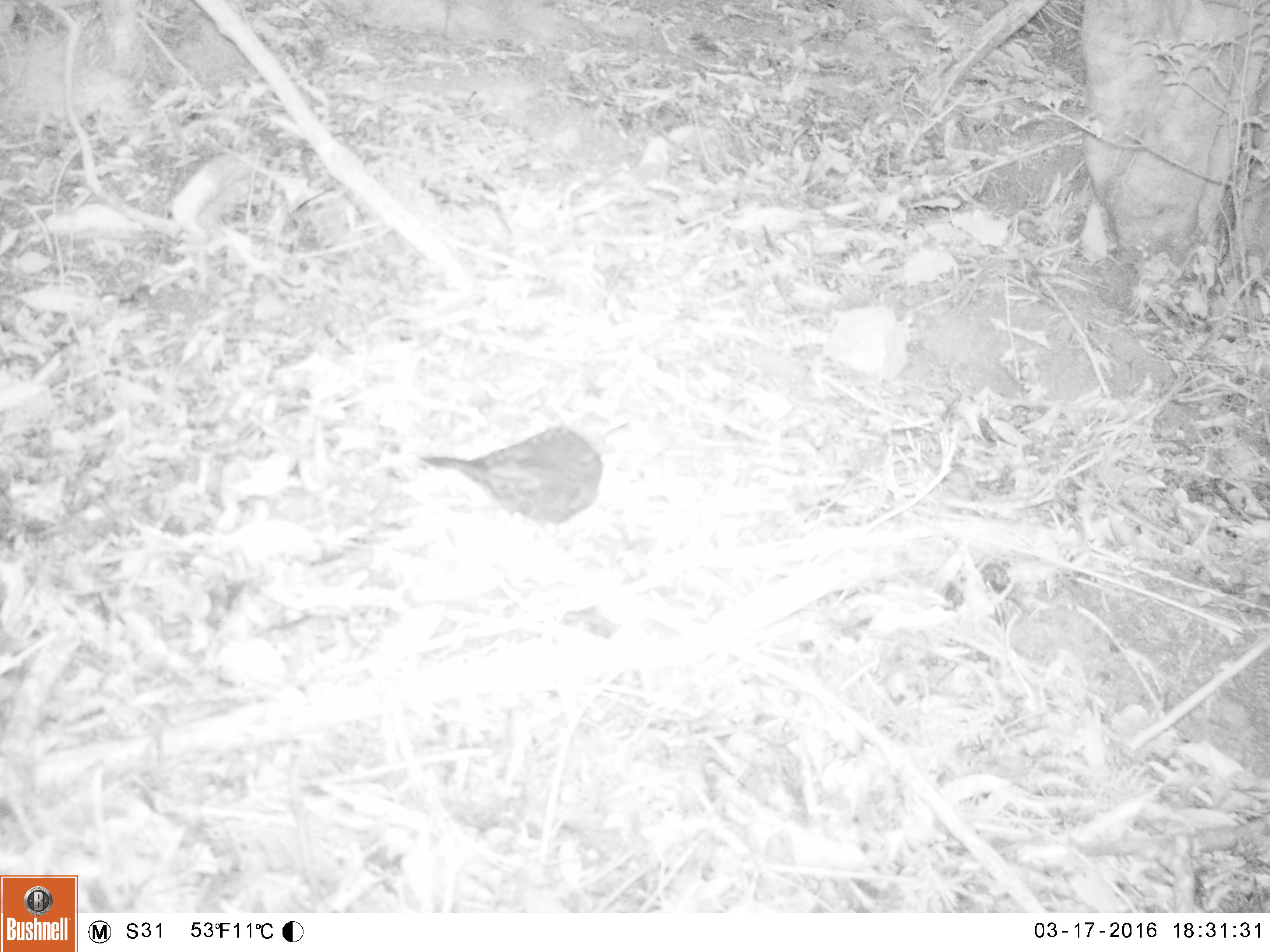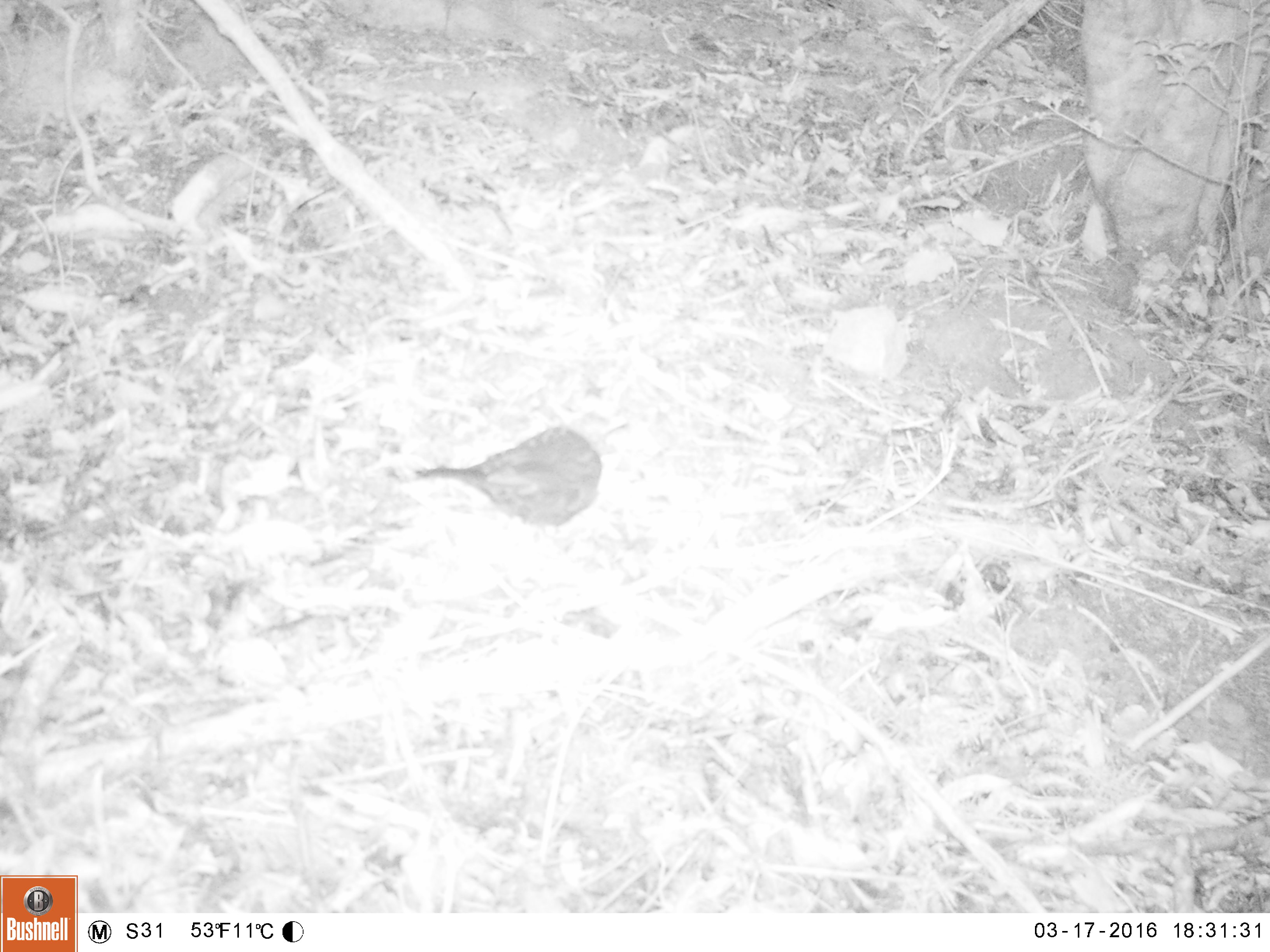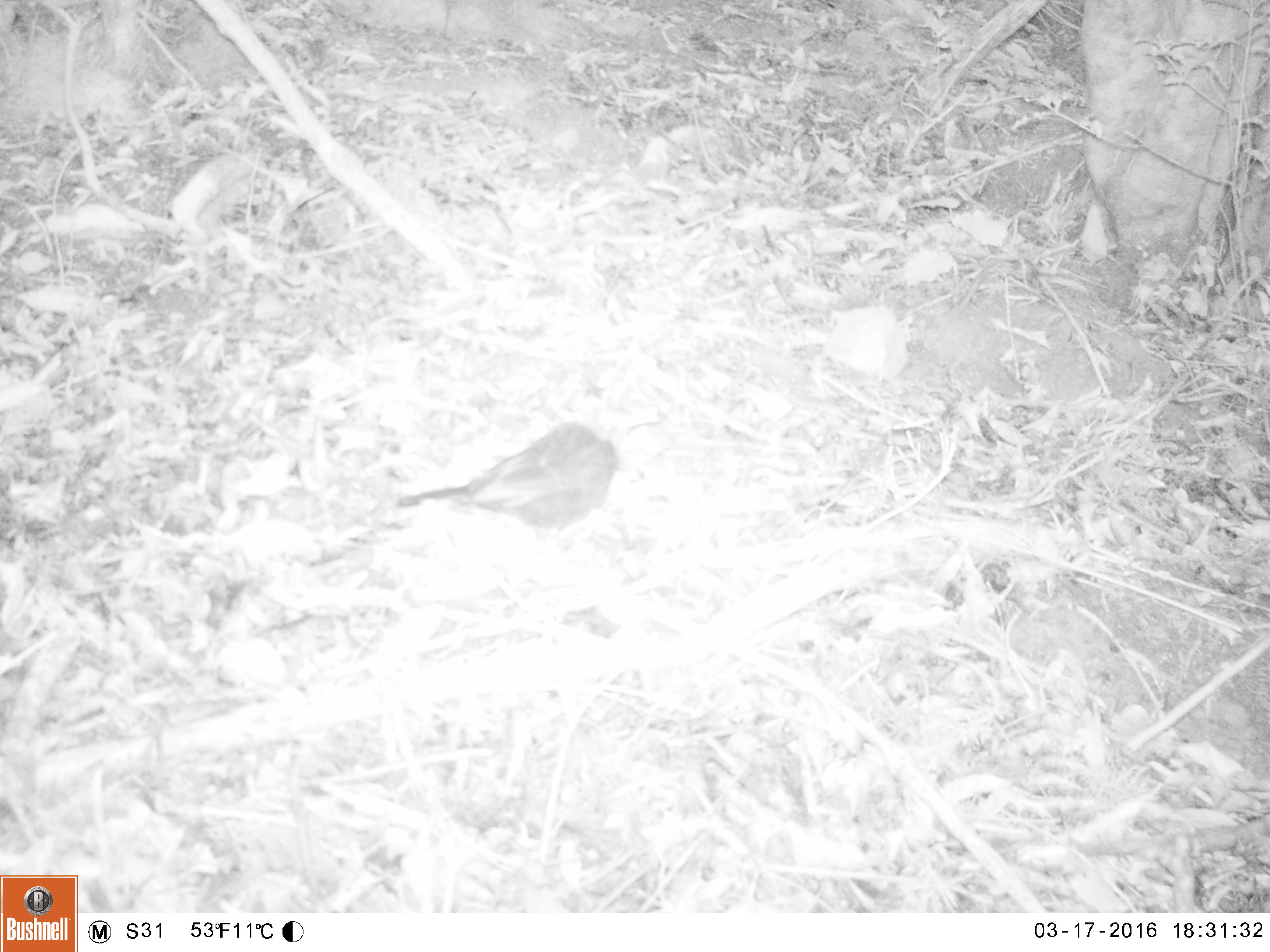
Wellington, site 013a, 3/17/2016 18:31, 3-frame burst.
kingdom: Animalia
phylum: Chordata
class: Aves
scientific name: Aves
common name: bird